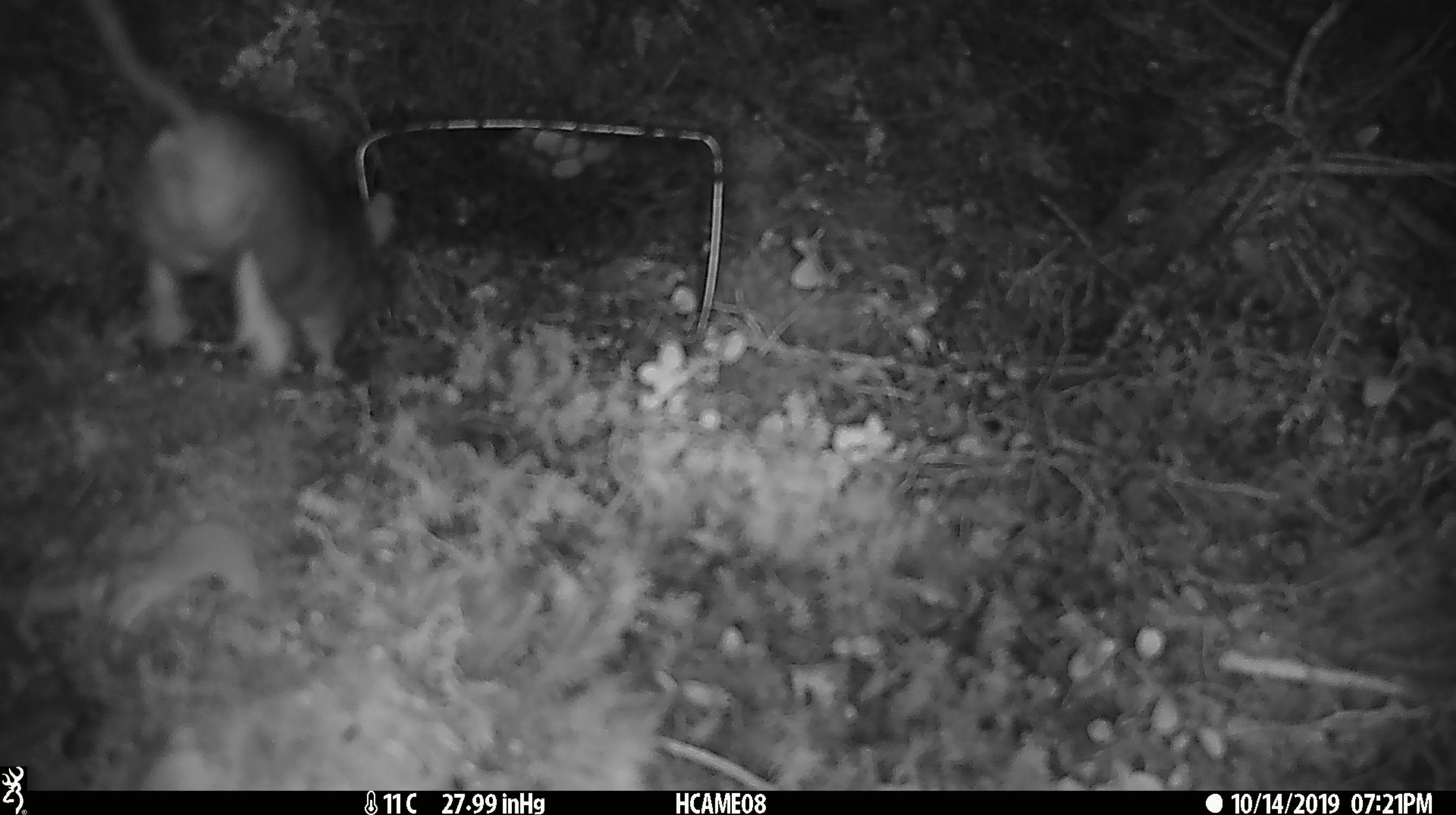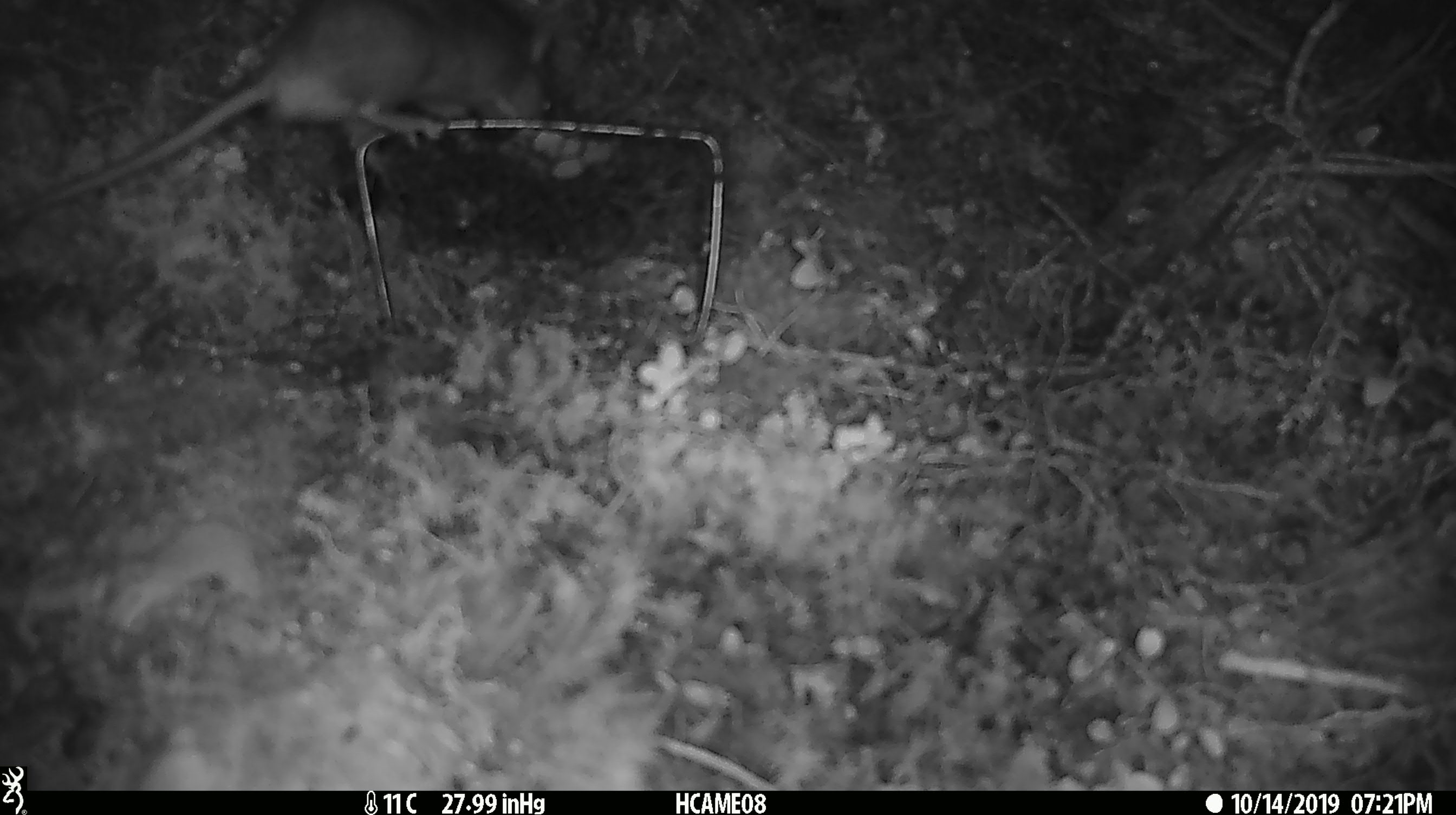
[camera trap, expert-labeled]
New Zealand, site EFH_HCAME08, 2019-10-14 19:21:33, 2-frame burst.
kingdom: Animalia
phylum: Chordata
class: Mammalia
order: Rodentia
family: Muridae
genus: Rattus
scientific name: Rattus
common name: rat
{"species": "rat (Rattus)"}